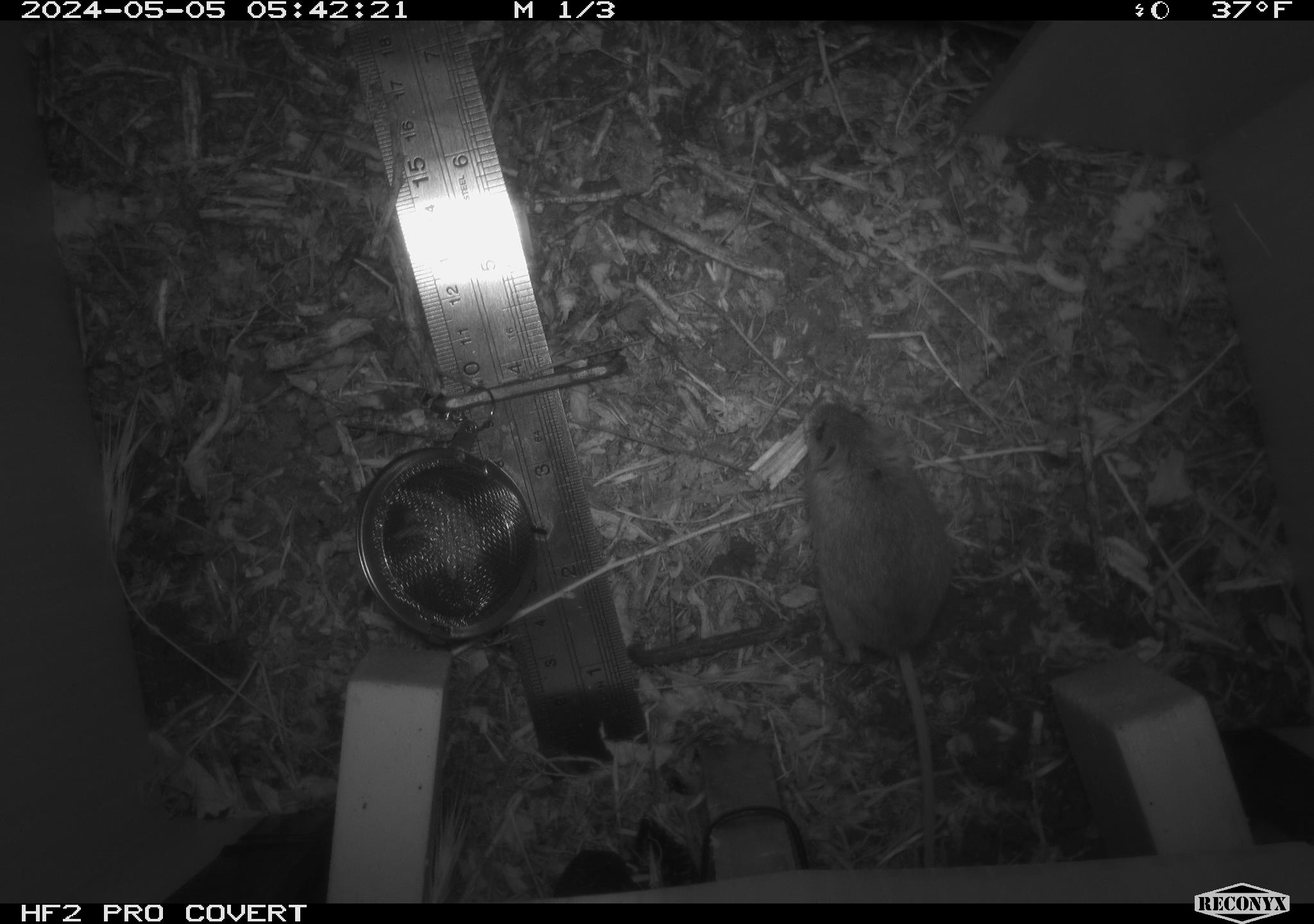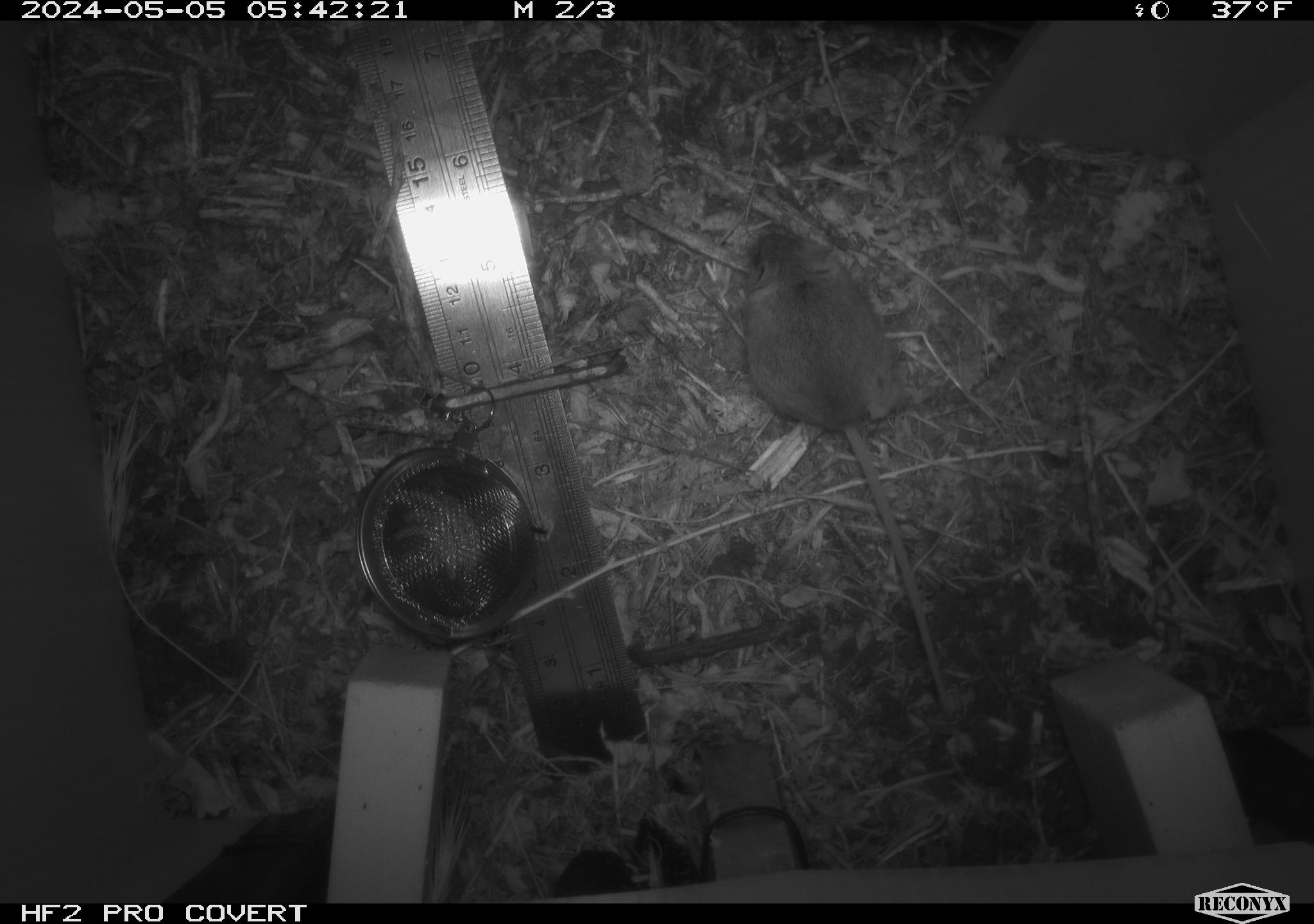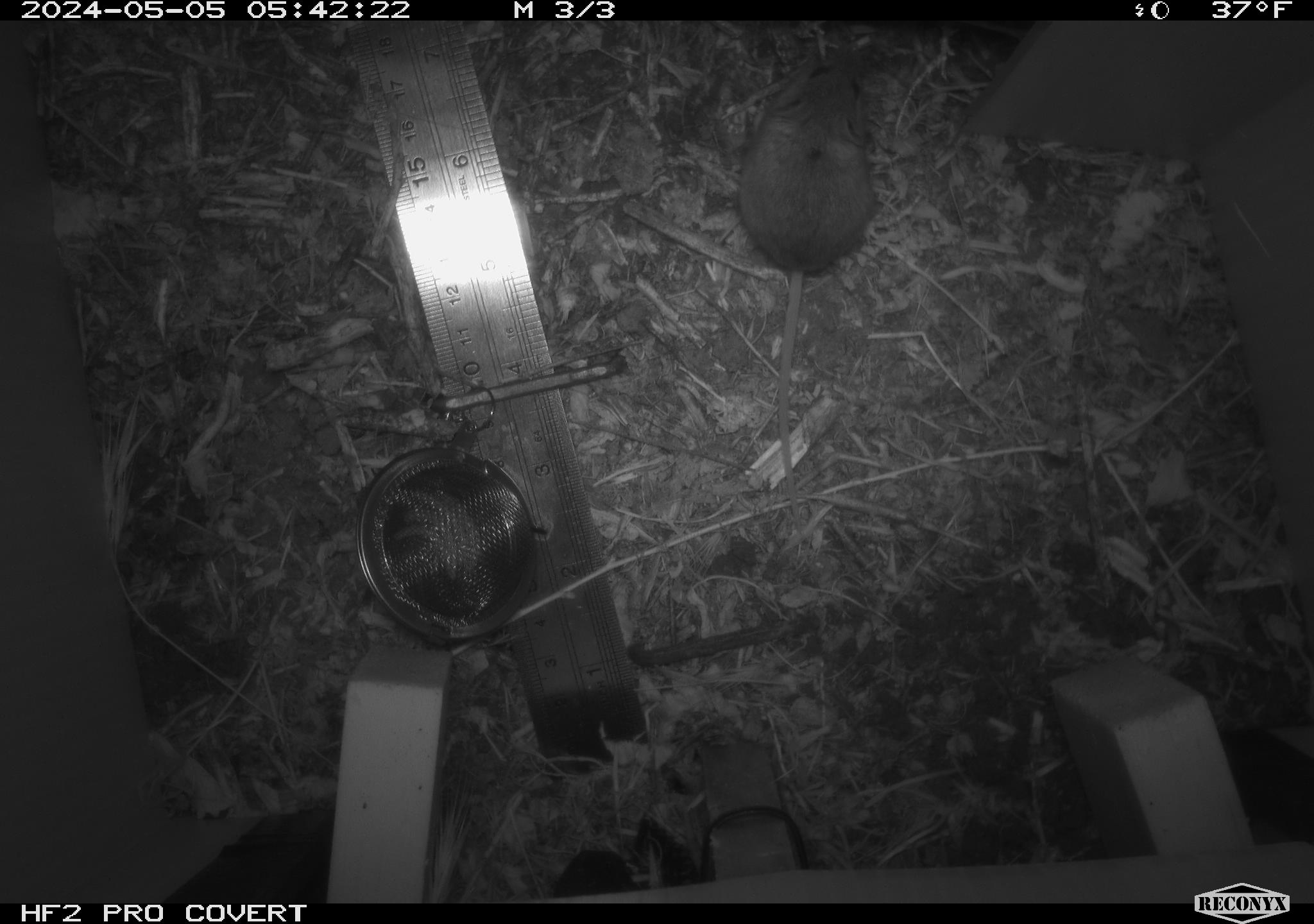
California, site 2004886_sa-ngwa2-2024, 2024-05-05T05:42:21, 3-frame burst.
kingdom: Animalia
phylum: Chordata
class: Mammalia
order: Rodentia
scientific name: Rodentia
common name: mouse species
Mouse species (Rodentia).